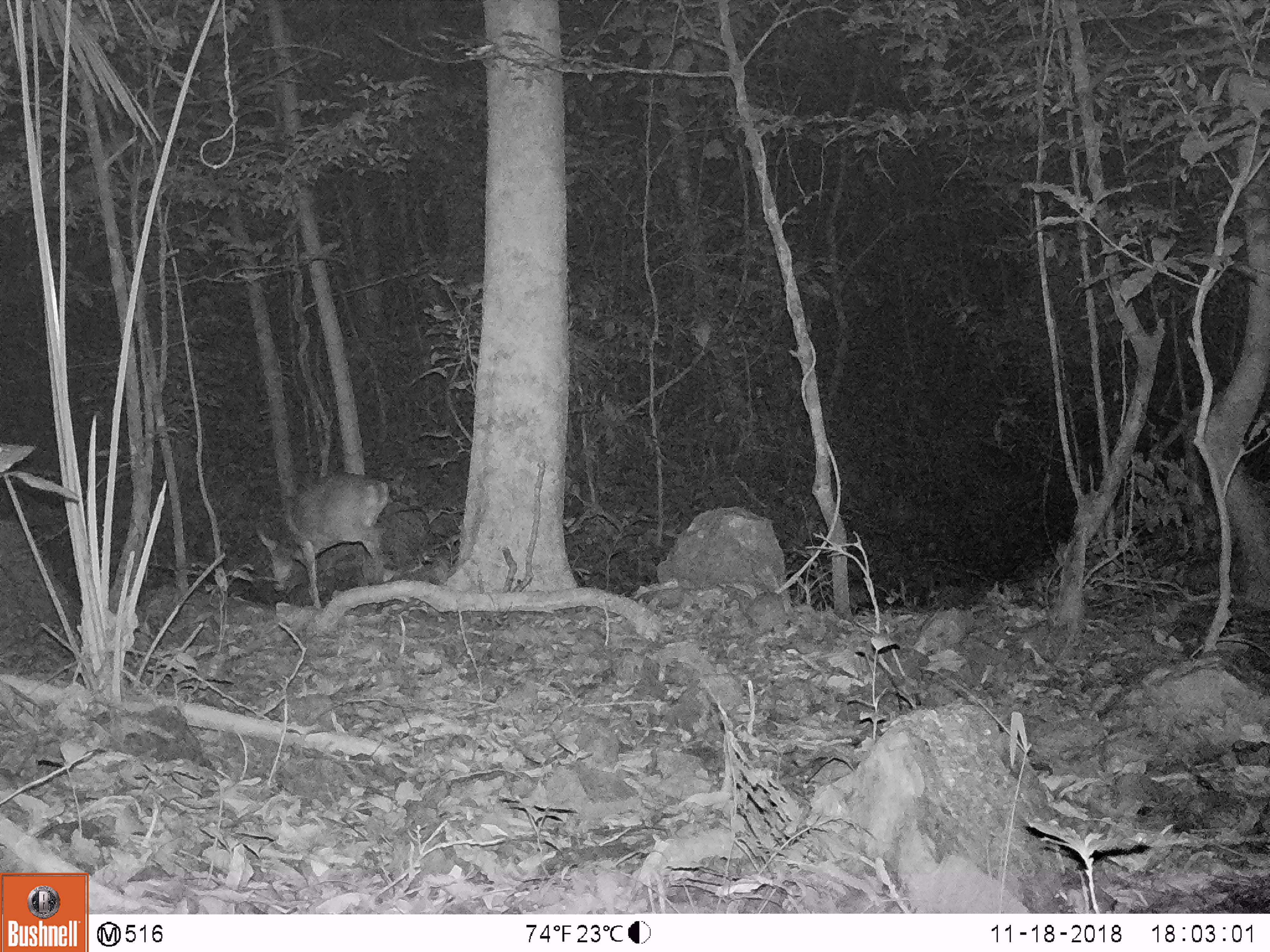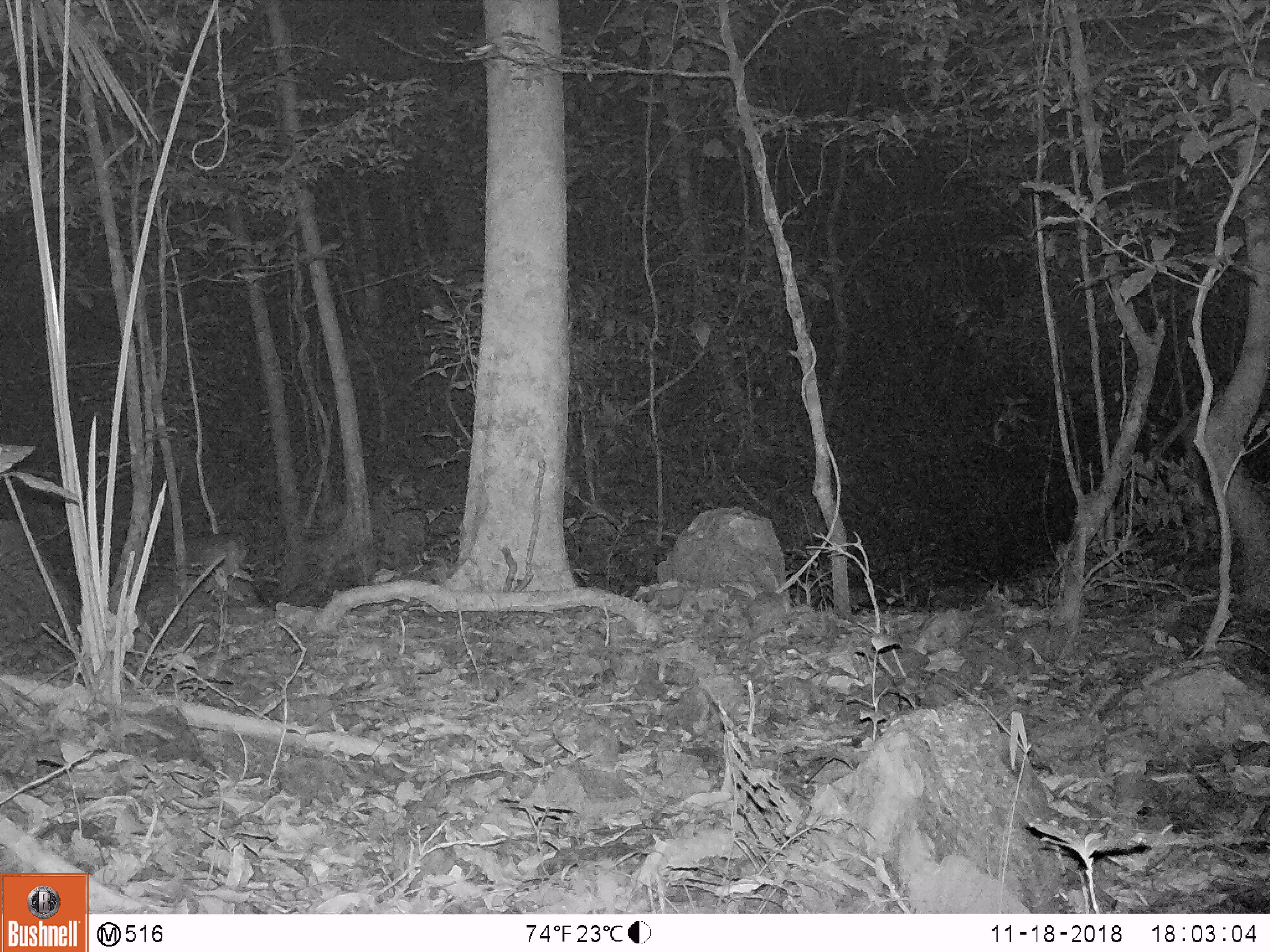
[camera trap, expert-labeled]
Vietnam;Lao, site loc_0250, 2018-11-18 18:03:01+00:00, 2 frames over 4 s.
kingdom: Animalia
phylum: Chordata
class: Mammalia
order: Artiodactyla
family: Cervidae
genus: Muntiacus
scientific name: Muntiacus vuquangensis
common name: large-antlered muntjac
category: large antlered muntjac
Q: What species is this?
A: Large antlered muntjac (large-antlered muntjac) (Muntiacus vuquangensis).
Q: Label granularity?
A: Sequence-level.